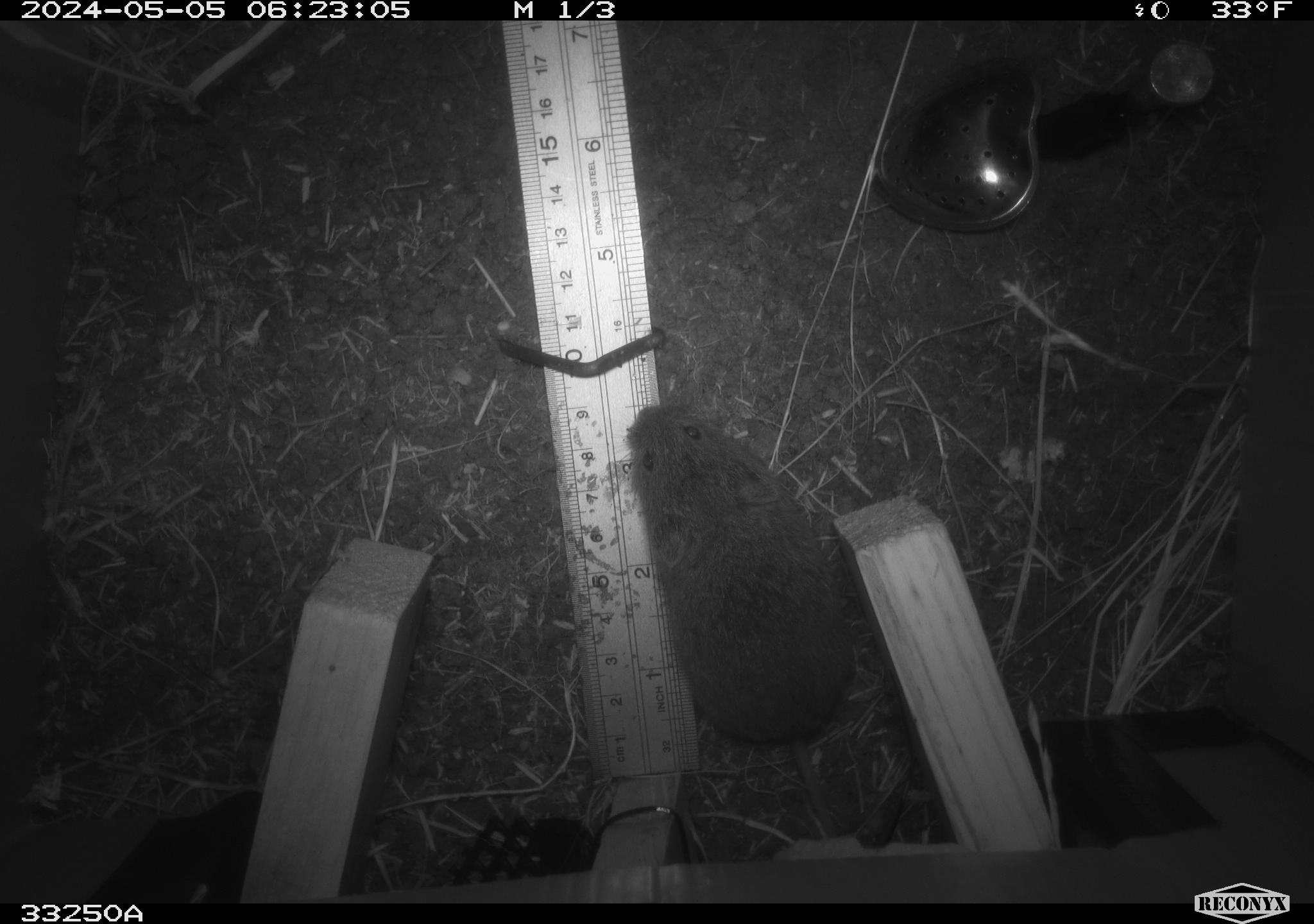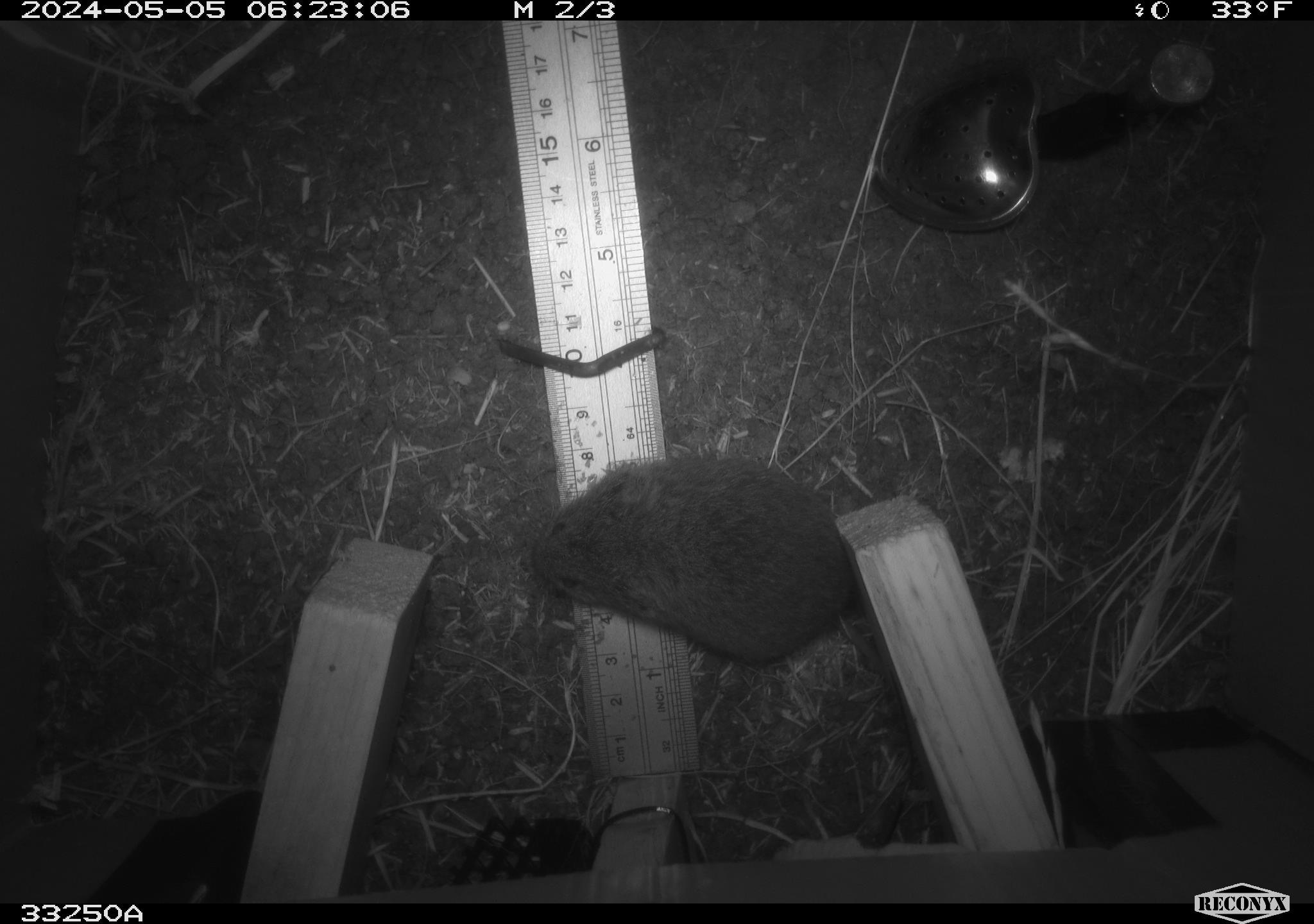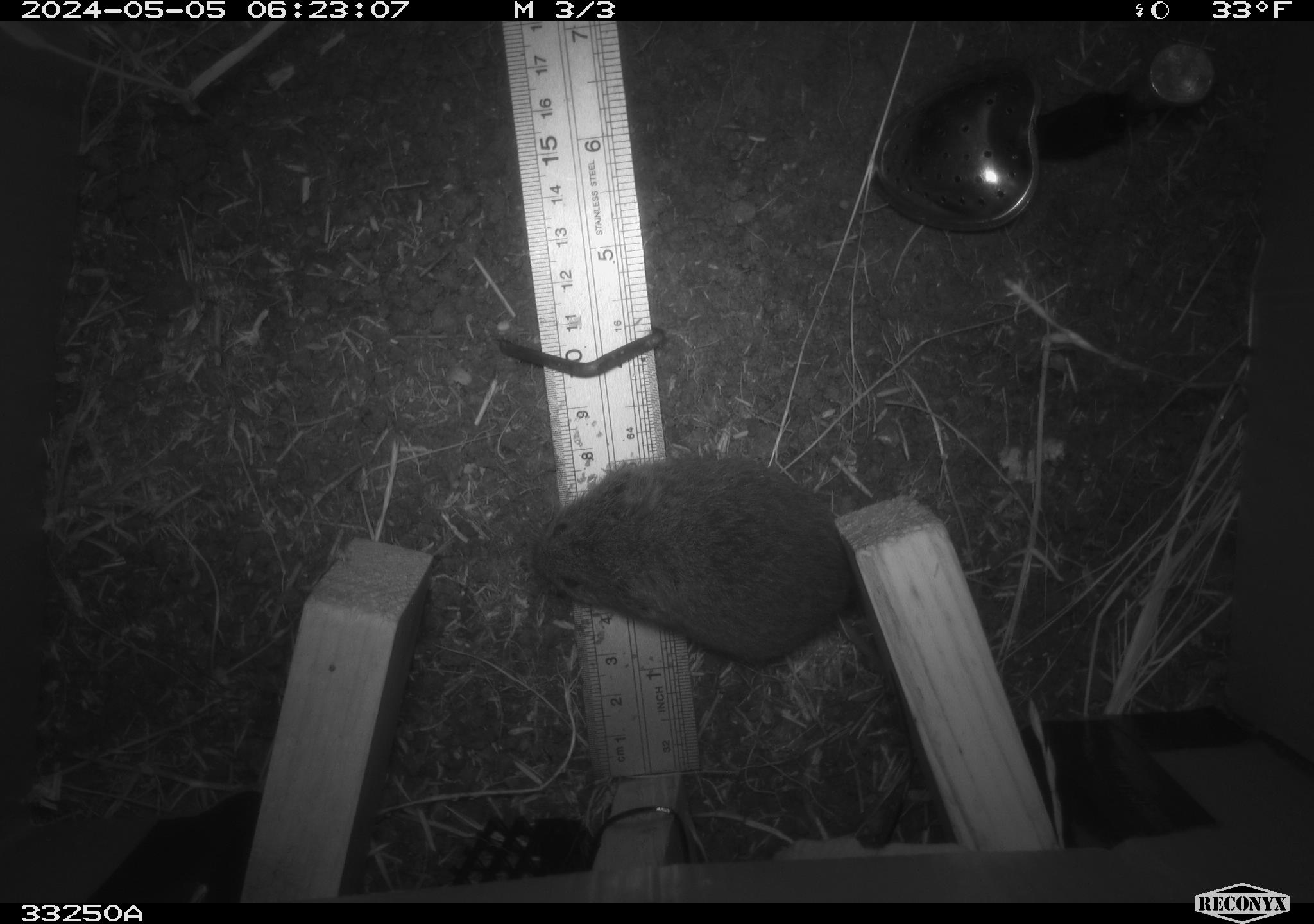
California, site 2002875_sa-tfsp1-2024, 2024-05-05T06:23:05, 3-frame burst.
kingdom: Animalia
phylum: Chordata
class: Mammalia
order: Rodentia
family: Cricetidae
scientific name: Arvicolinae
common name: voles, lemmings, and muskrats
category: arvicolinae subfamily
Arvicolinae subfamily (voles, lemmings, and muskrats) (Arvicolinae).